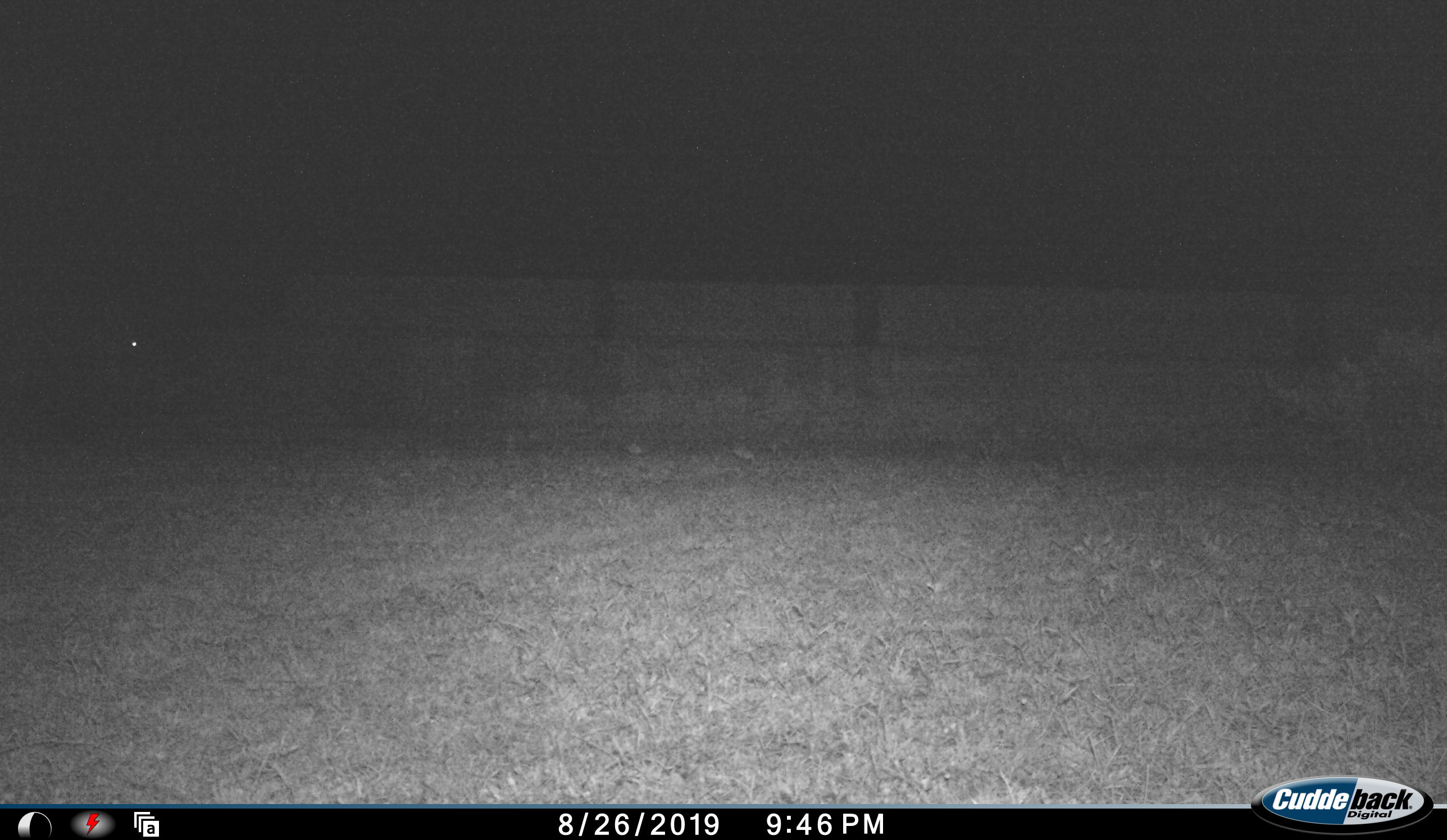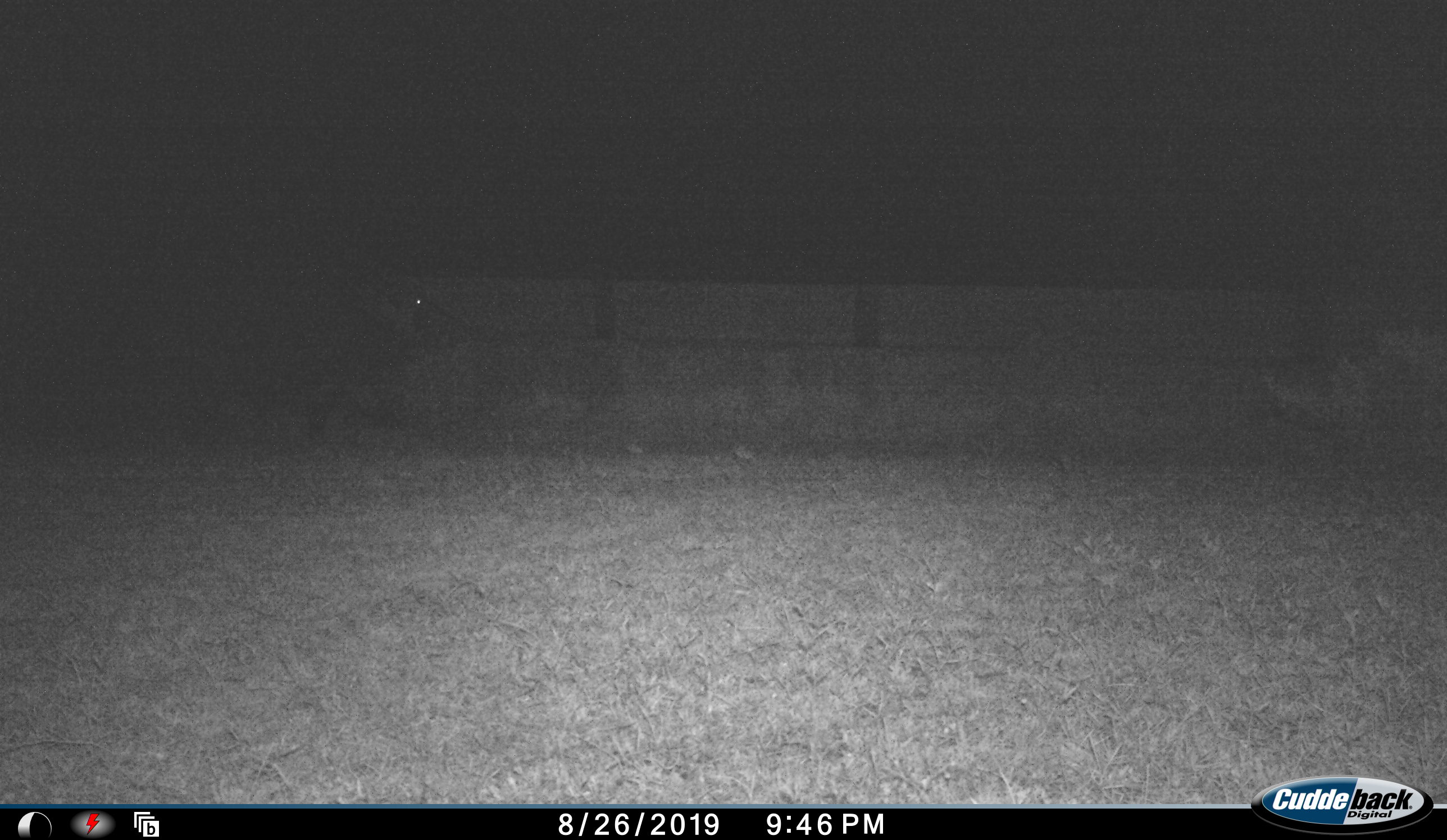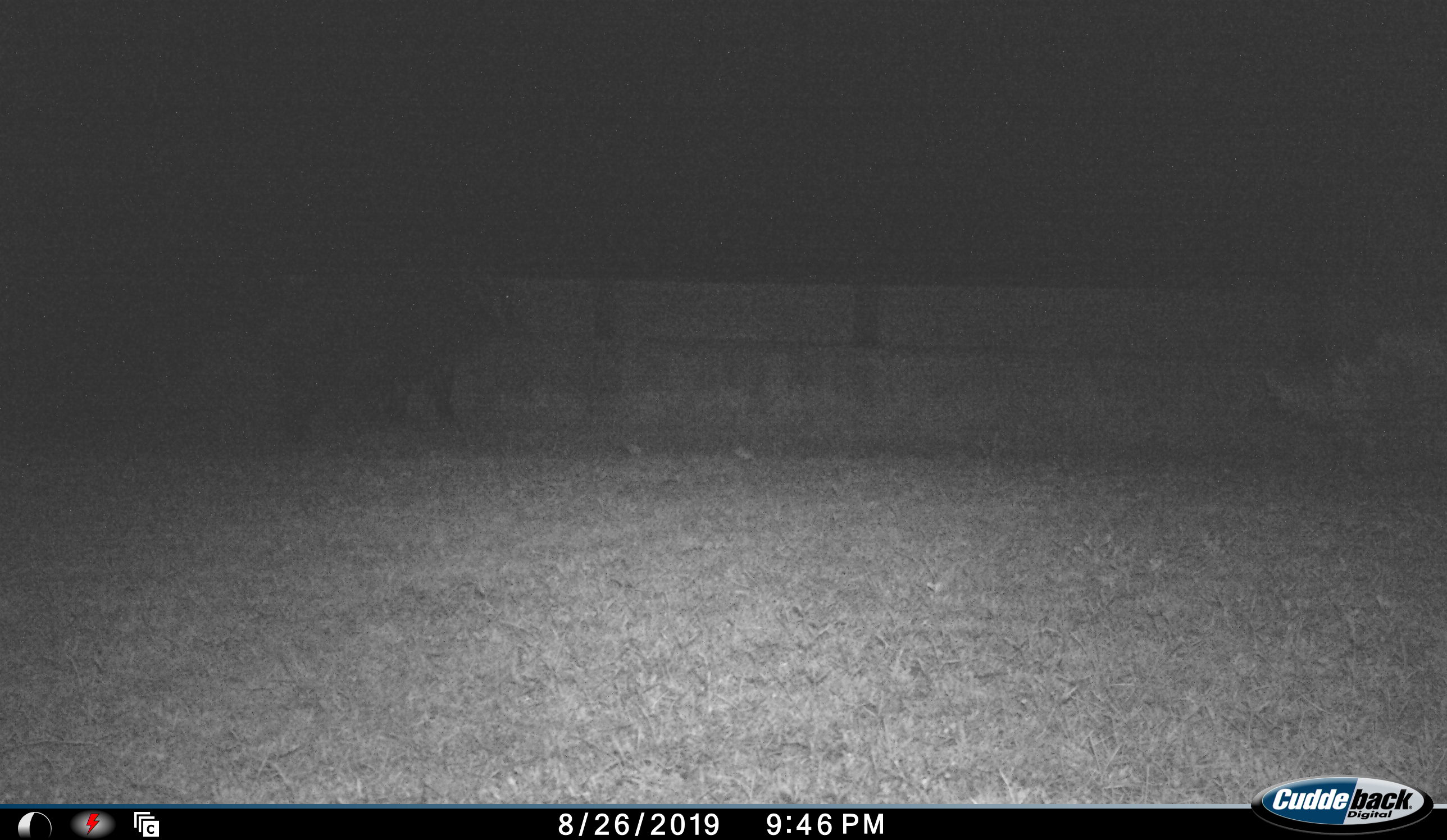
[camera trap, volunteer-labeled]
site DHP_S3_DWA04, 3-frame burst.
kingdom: Animalia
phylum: Chordata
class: Mammalia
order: Artiodactyla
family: Suidae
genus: Potamochoerus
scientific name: Potamochoerus larvatus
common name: bushpig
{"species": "bushpig (Potamochoerus larvatus)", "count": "1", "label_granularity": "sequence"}